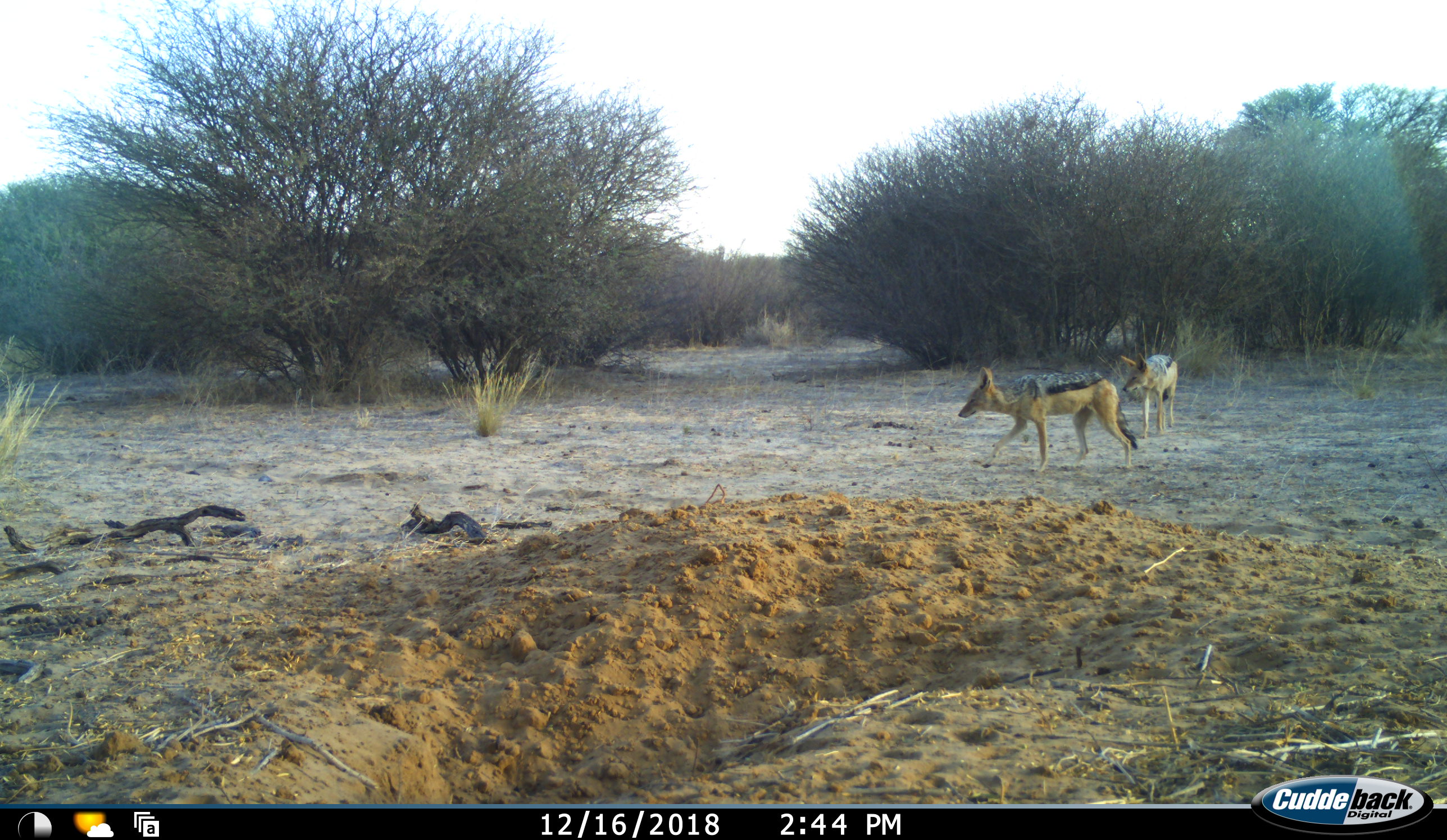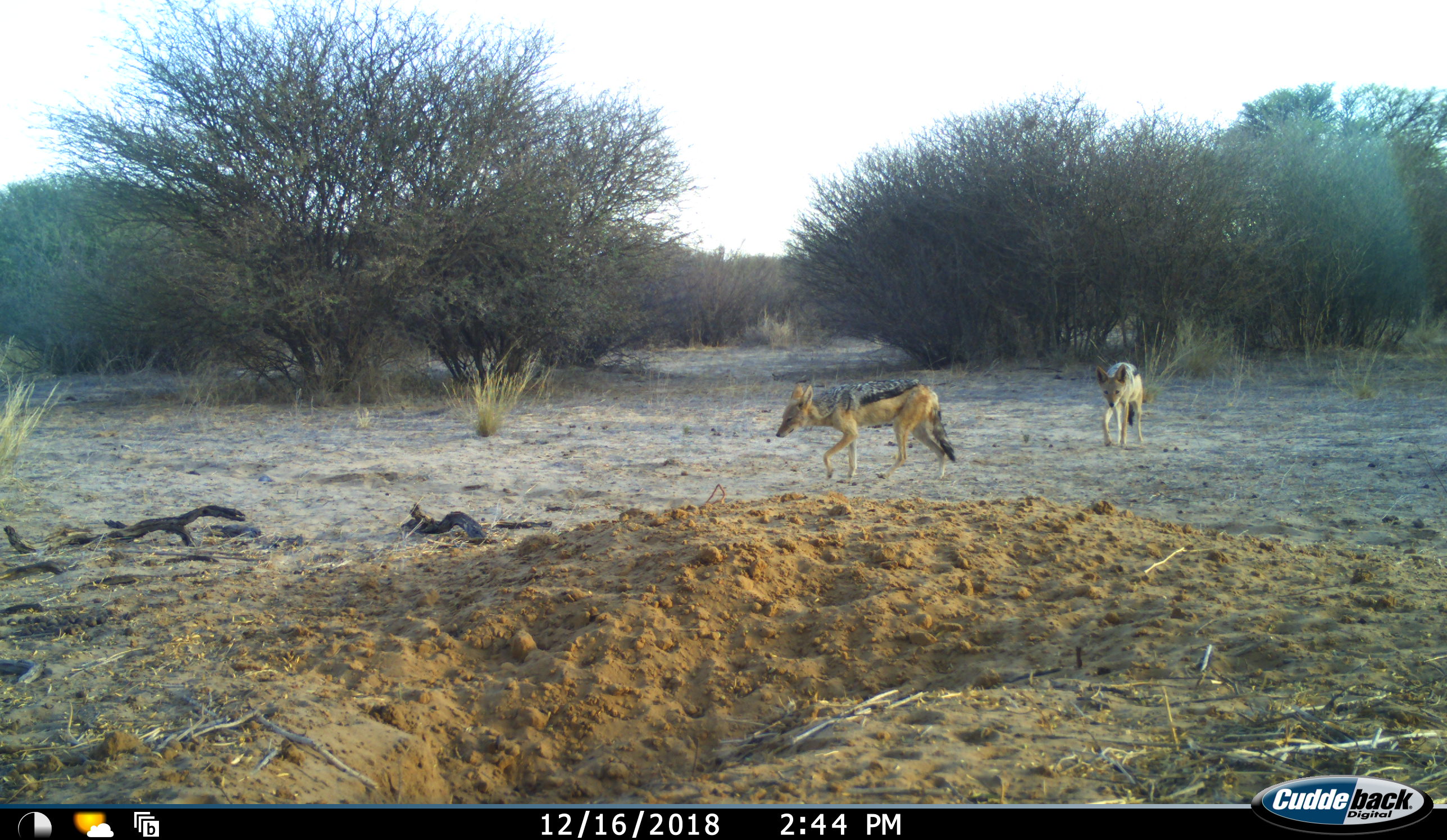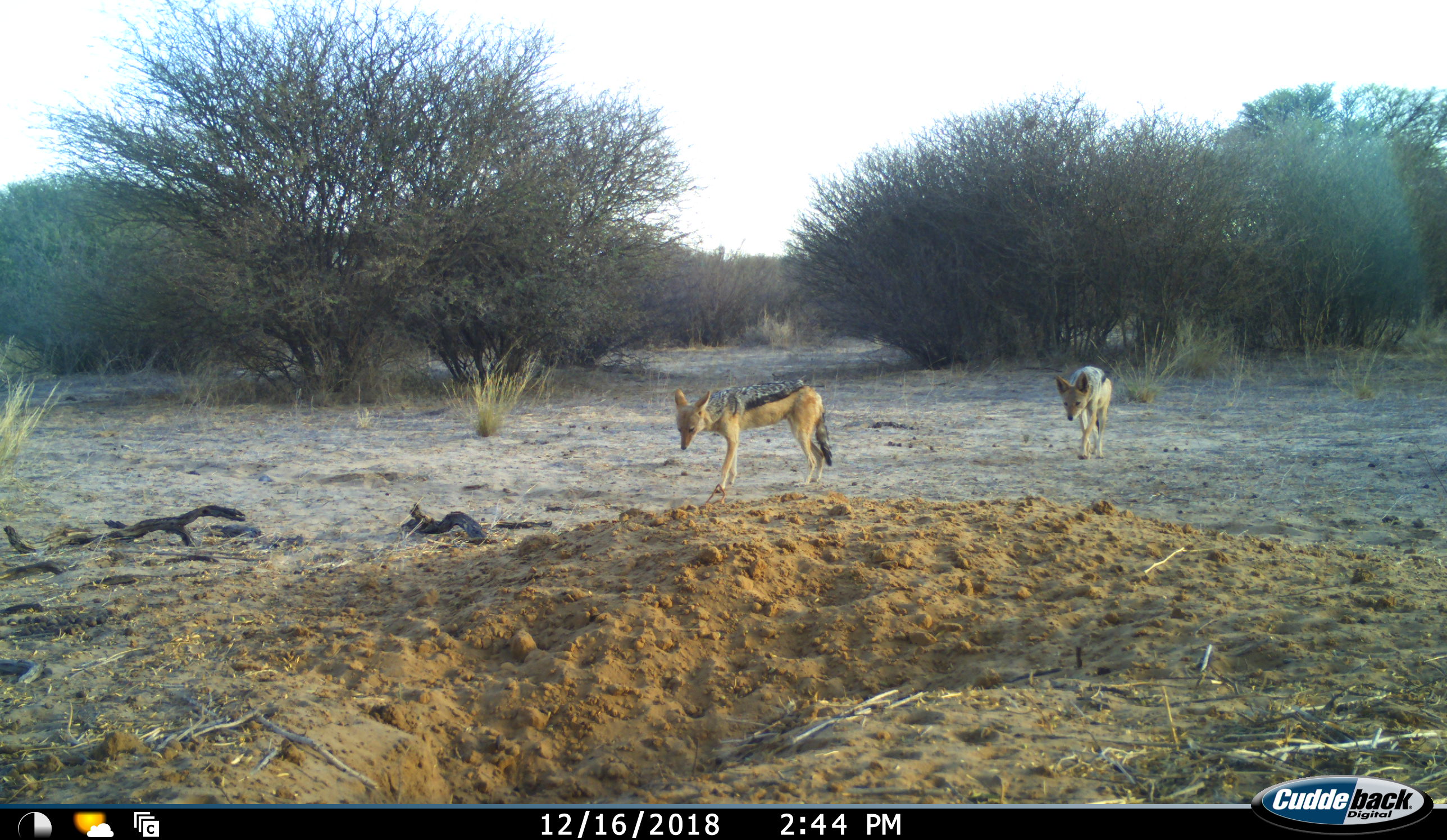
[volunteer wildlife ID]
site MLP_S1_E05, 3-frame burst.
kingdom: Animalia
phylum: Chordata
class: Mammalia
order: Carnivora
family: Canidae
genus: Lupulella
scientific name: Lupulella mesomelas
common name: black-backed jackal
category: jackalblackbacked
Jackalblackbacked (black-backed jackal) (Lupulella mesomelas), count 2. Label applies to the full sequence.